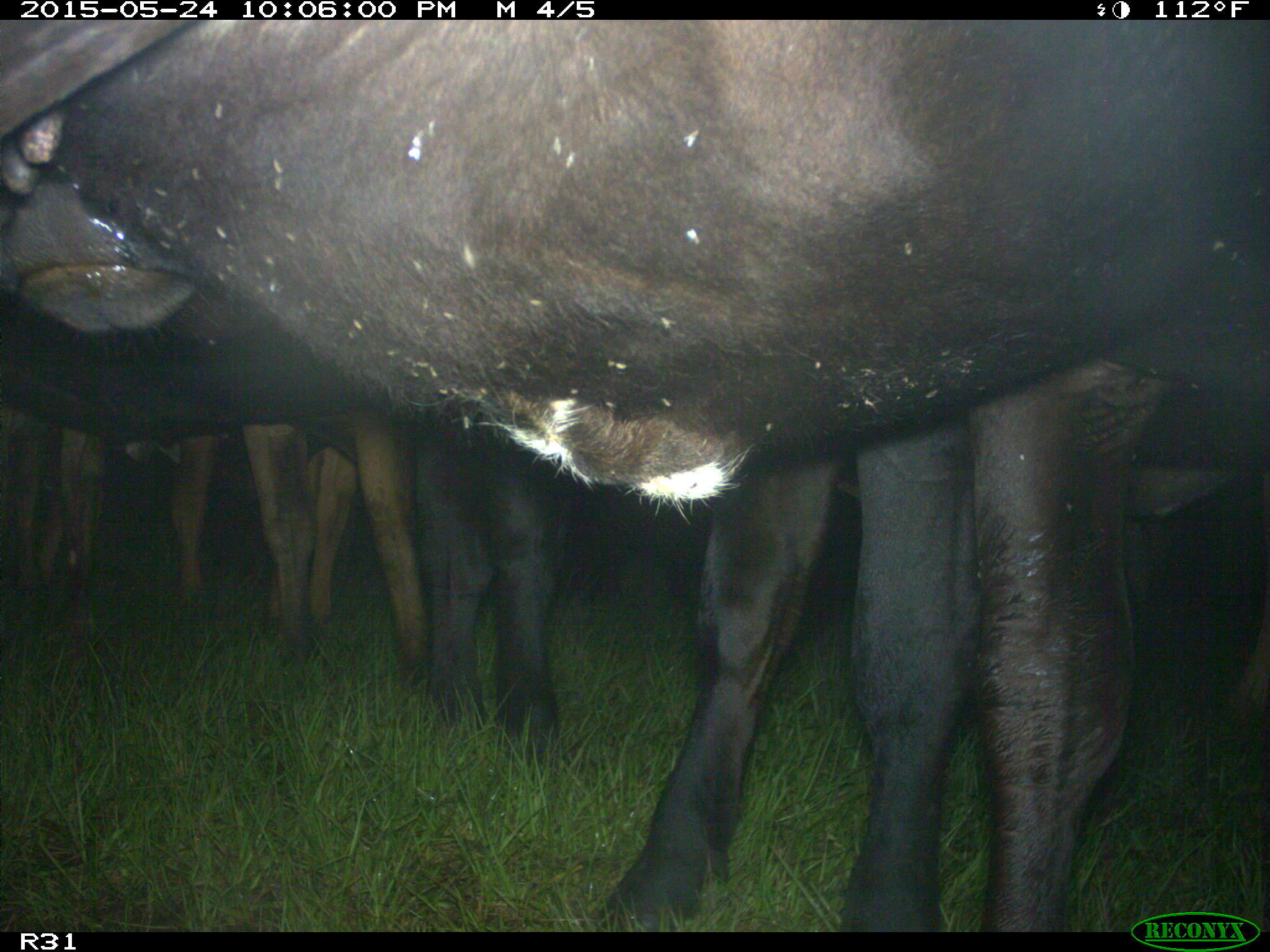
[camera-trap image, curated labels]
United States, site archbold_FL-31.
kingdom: Animalia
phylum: Chordata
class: Mammalia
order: Artiodactyla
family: Bovidae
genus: Bos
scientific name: Bos taurus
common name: domestic cow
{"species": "Bos taurus (domestic cow)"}